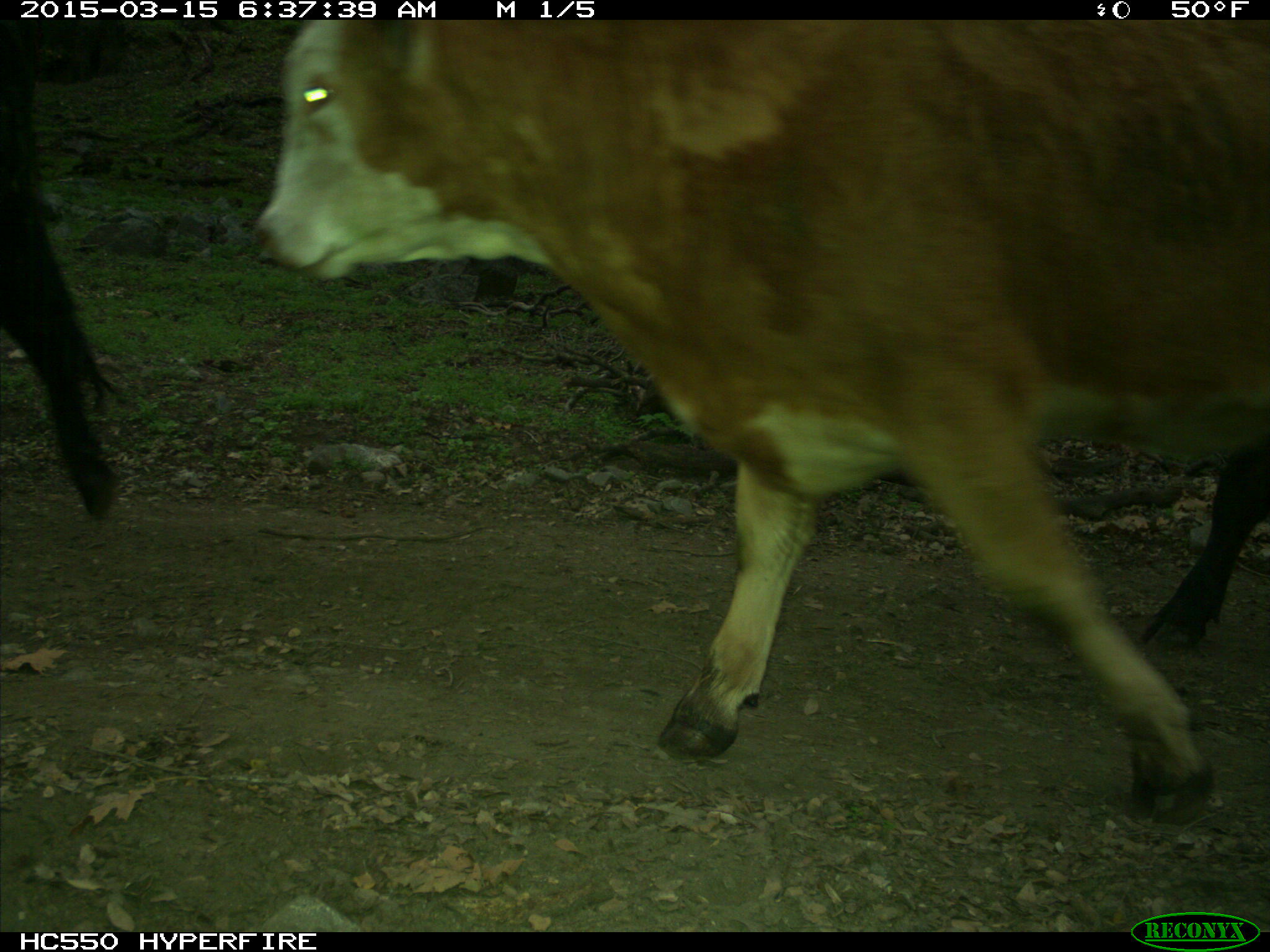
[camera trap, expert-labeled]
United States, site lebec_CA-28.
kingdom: Animalia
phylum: Chordata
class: Mammalia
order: Artiodactyla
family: Bovidae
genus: Bos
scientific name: Bos taurus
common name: domestic cow